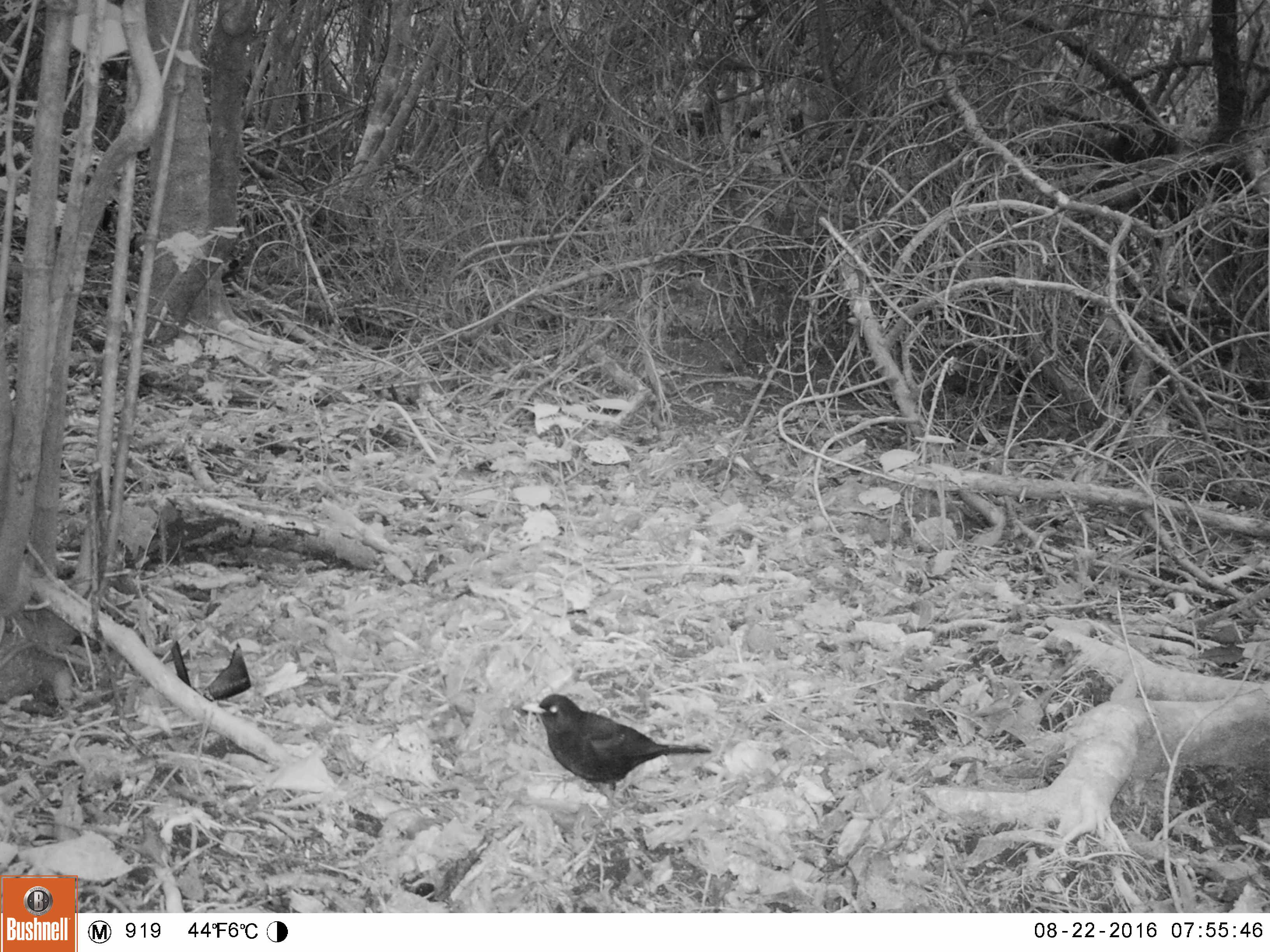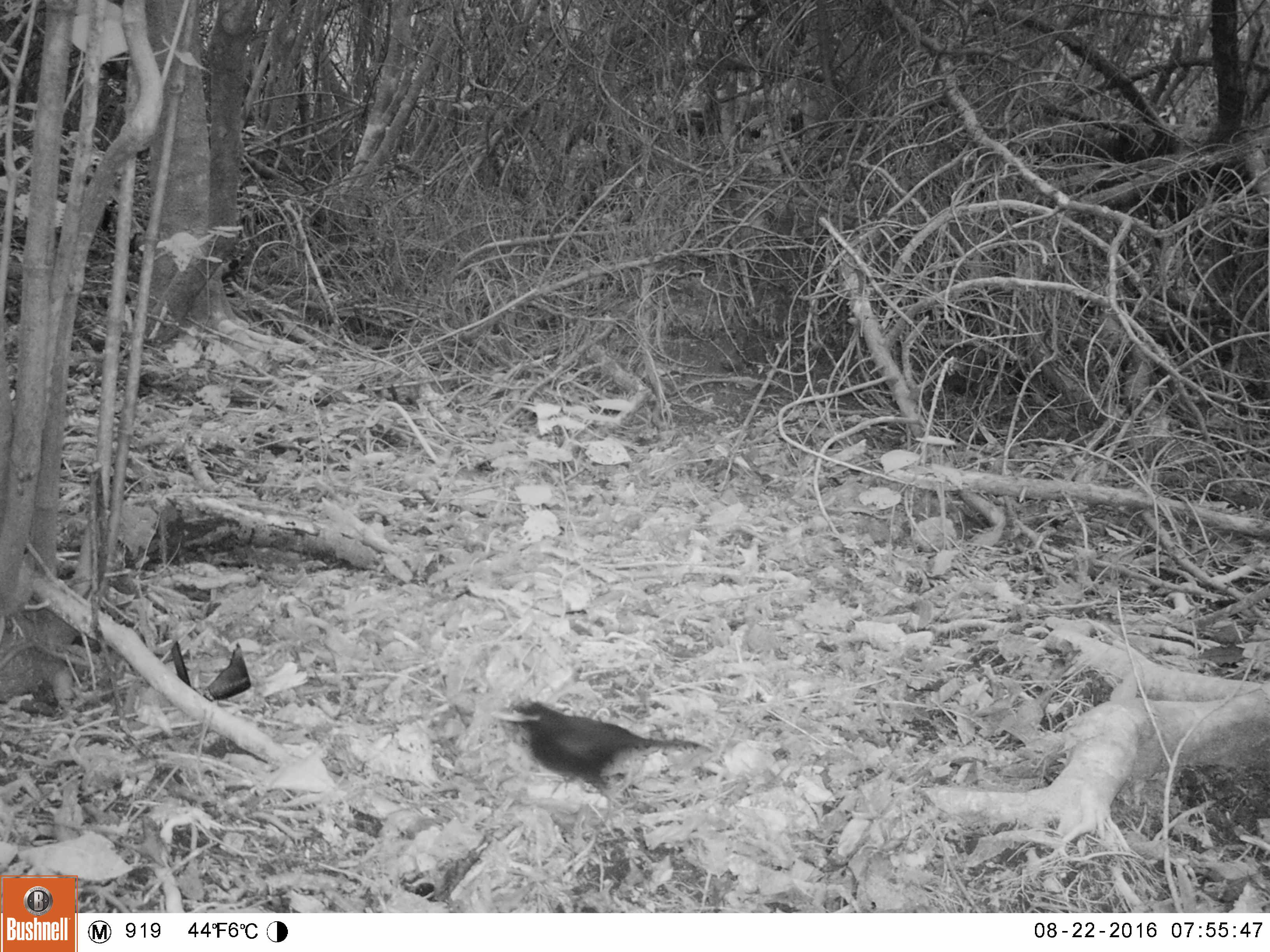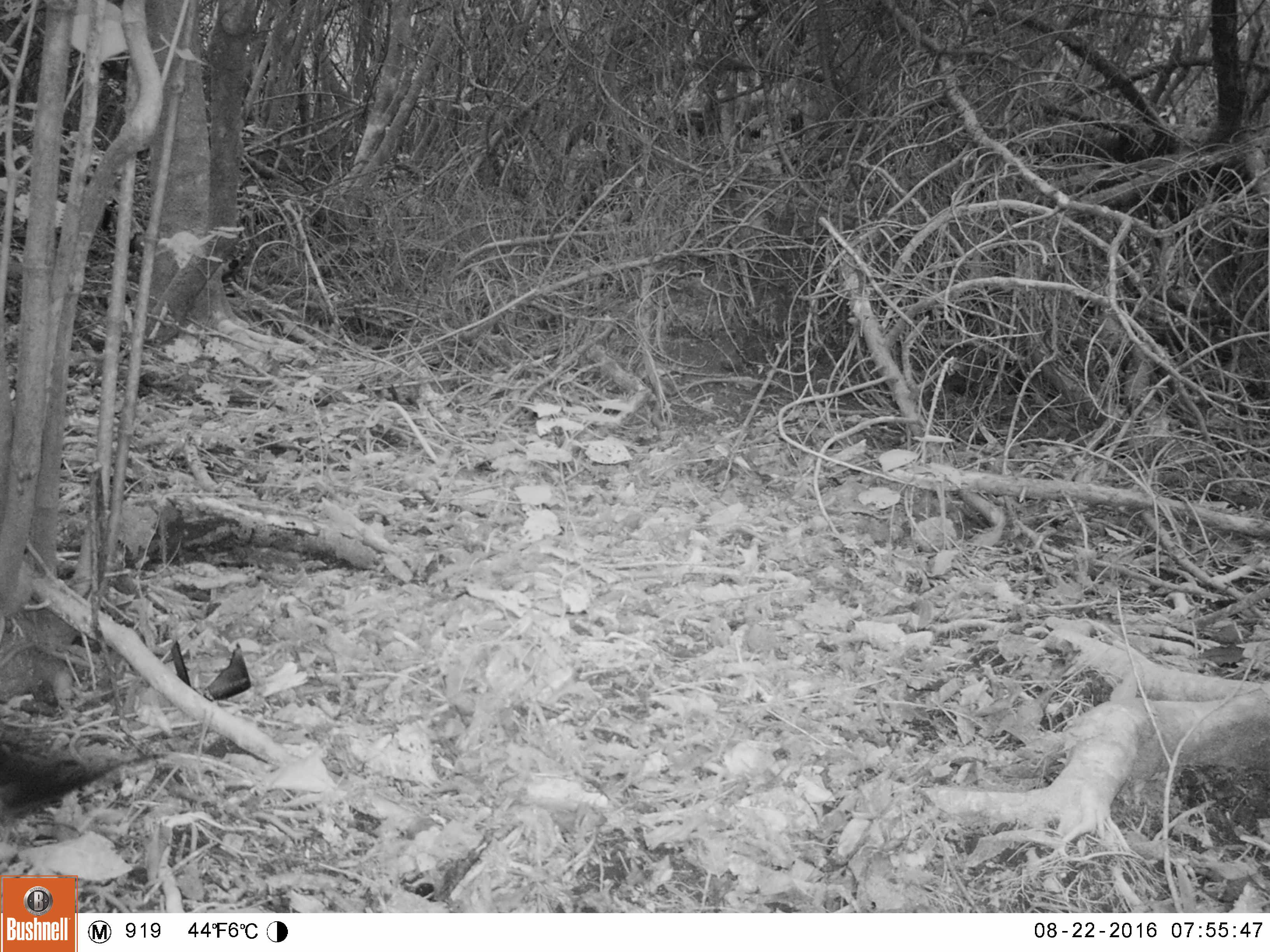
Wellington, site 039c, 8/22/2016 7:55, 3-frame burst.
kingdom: Animalia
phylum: Chordata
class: Aves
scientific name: Aves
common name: bird